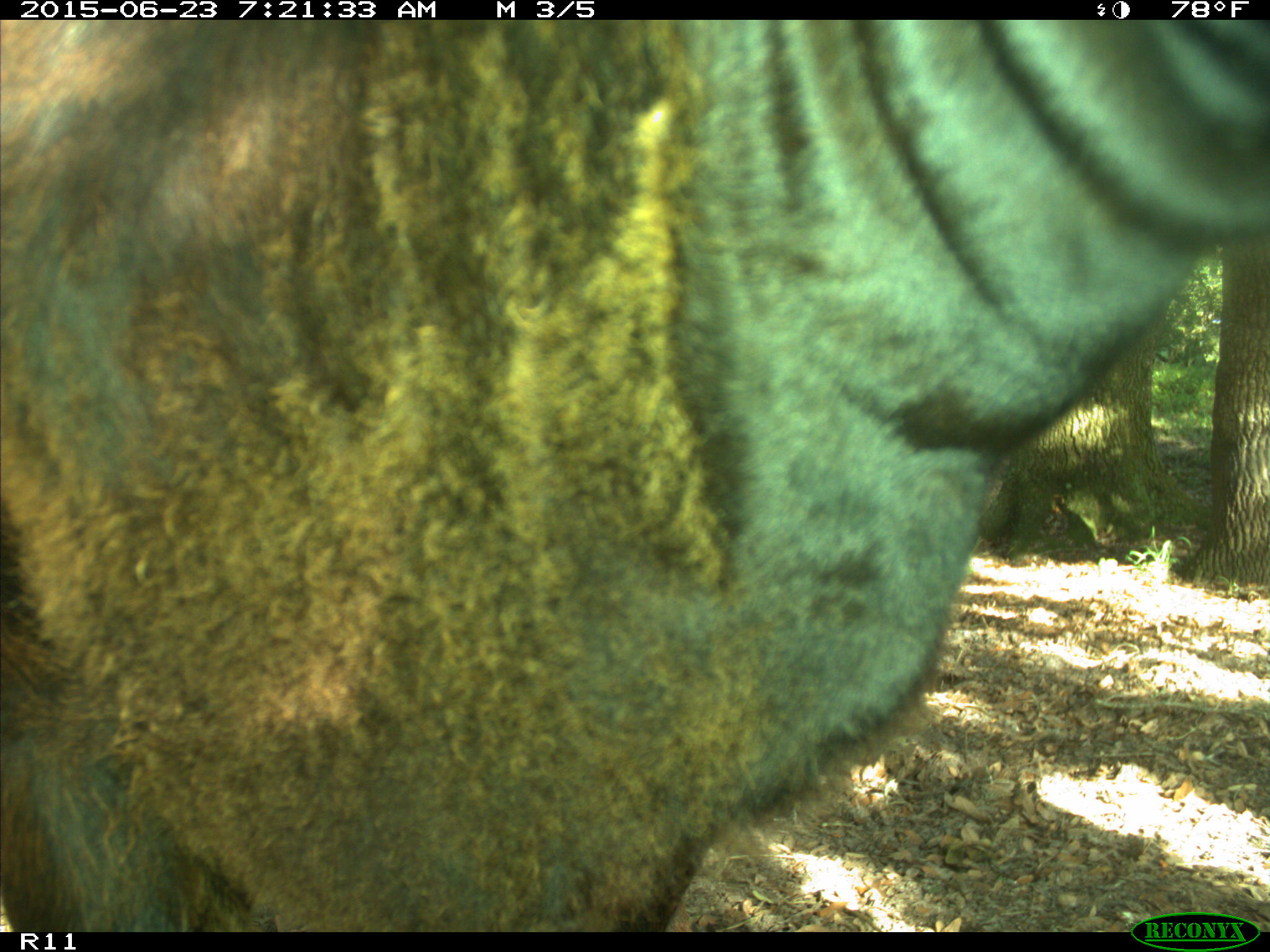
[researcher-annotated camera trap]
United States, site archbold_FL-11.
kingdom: Animalia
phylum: Chordata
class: Mammalia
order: Artiodactyla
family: Bovidae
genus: Bos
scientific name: Bos taurus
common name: domestic cow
Bos taurus (domestic cow).